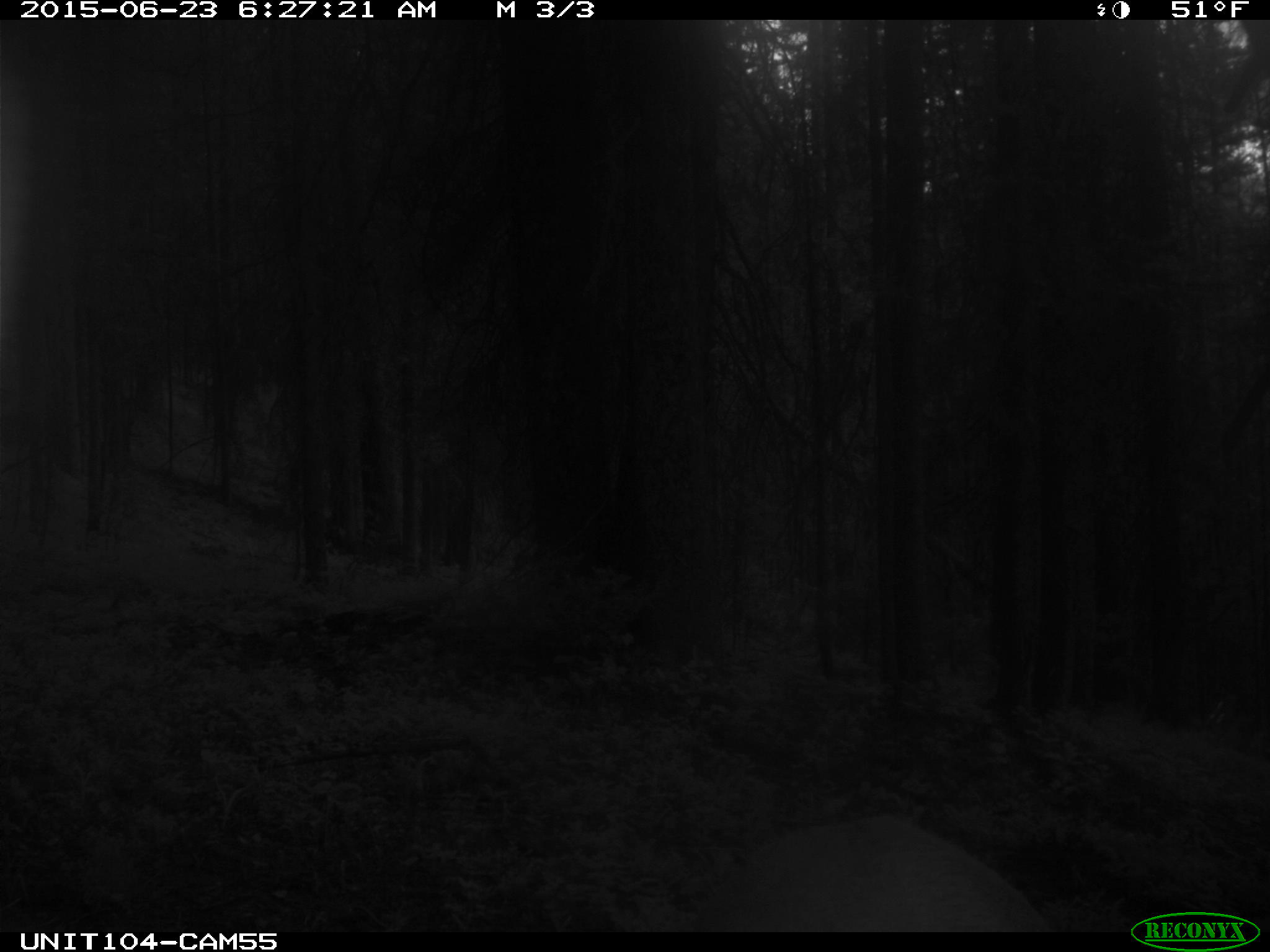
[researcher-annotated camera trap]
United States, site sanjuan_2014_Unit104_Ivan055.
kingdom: Animalia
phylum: Chordata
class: Mammalia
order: Artiodactyla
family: Cervidae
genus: Cervus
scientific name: Cervus elaphus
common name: red deer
Cervus elaphus (red deer).